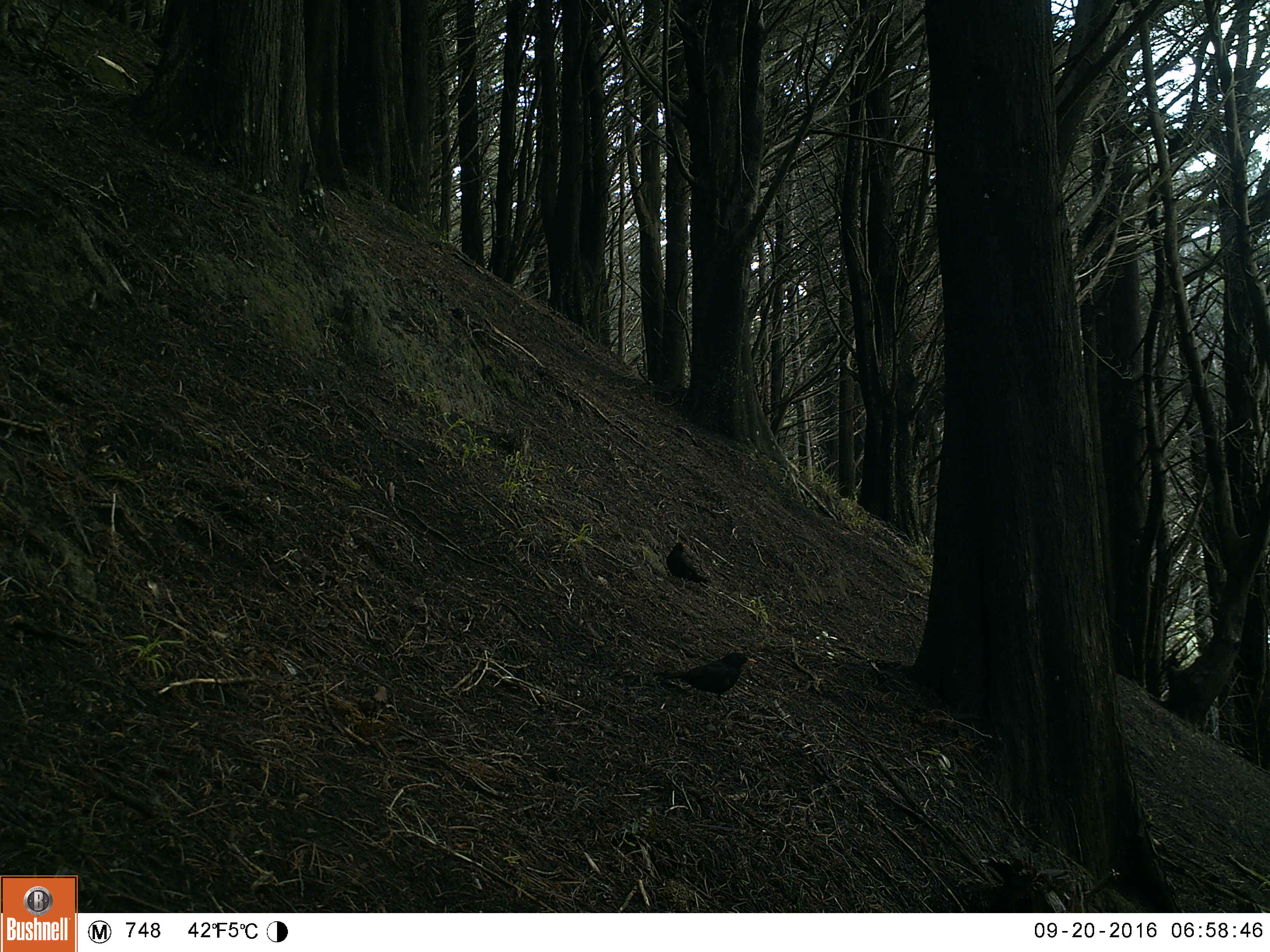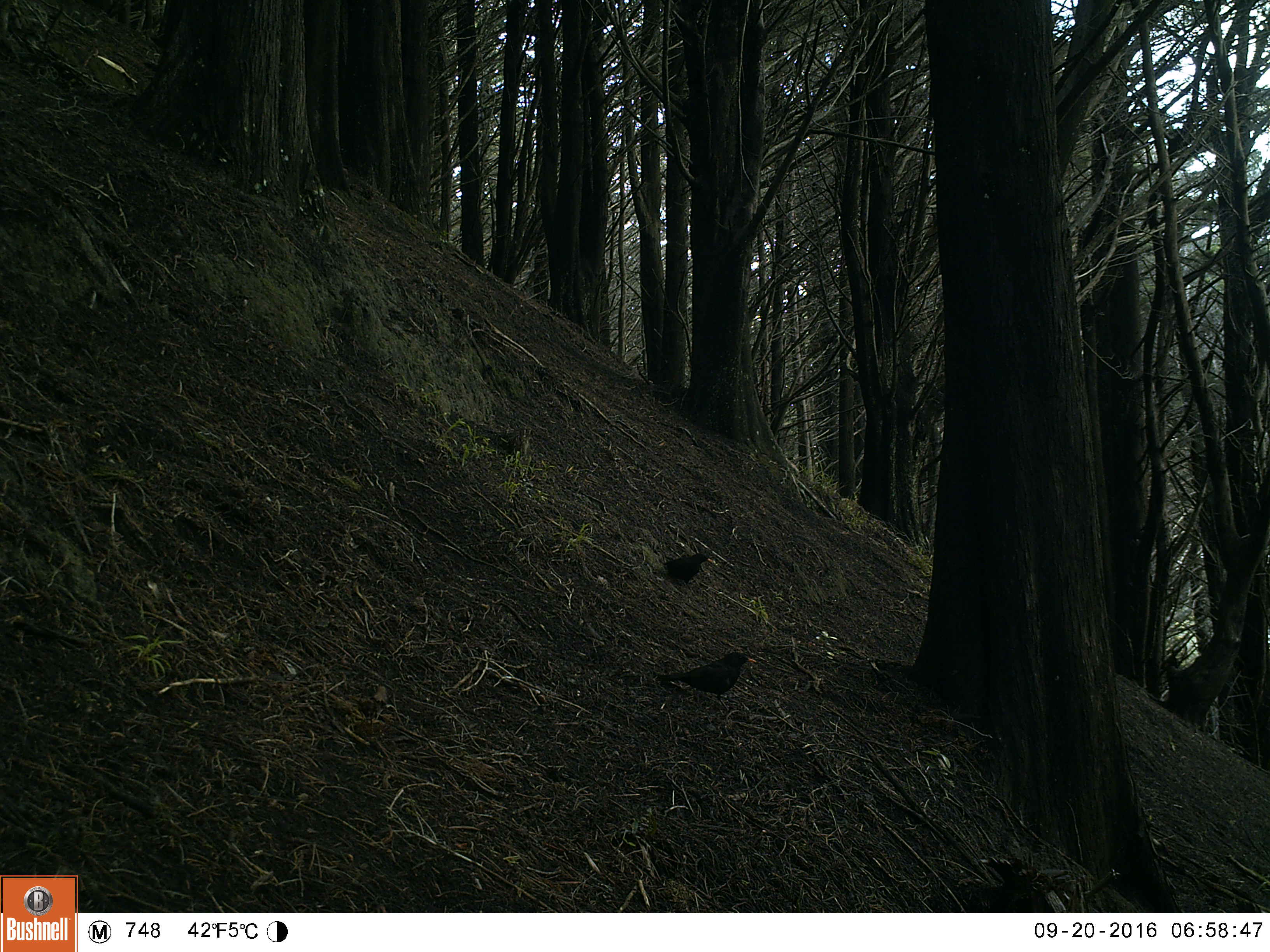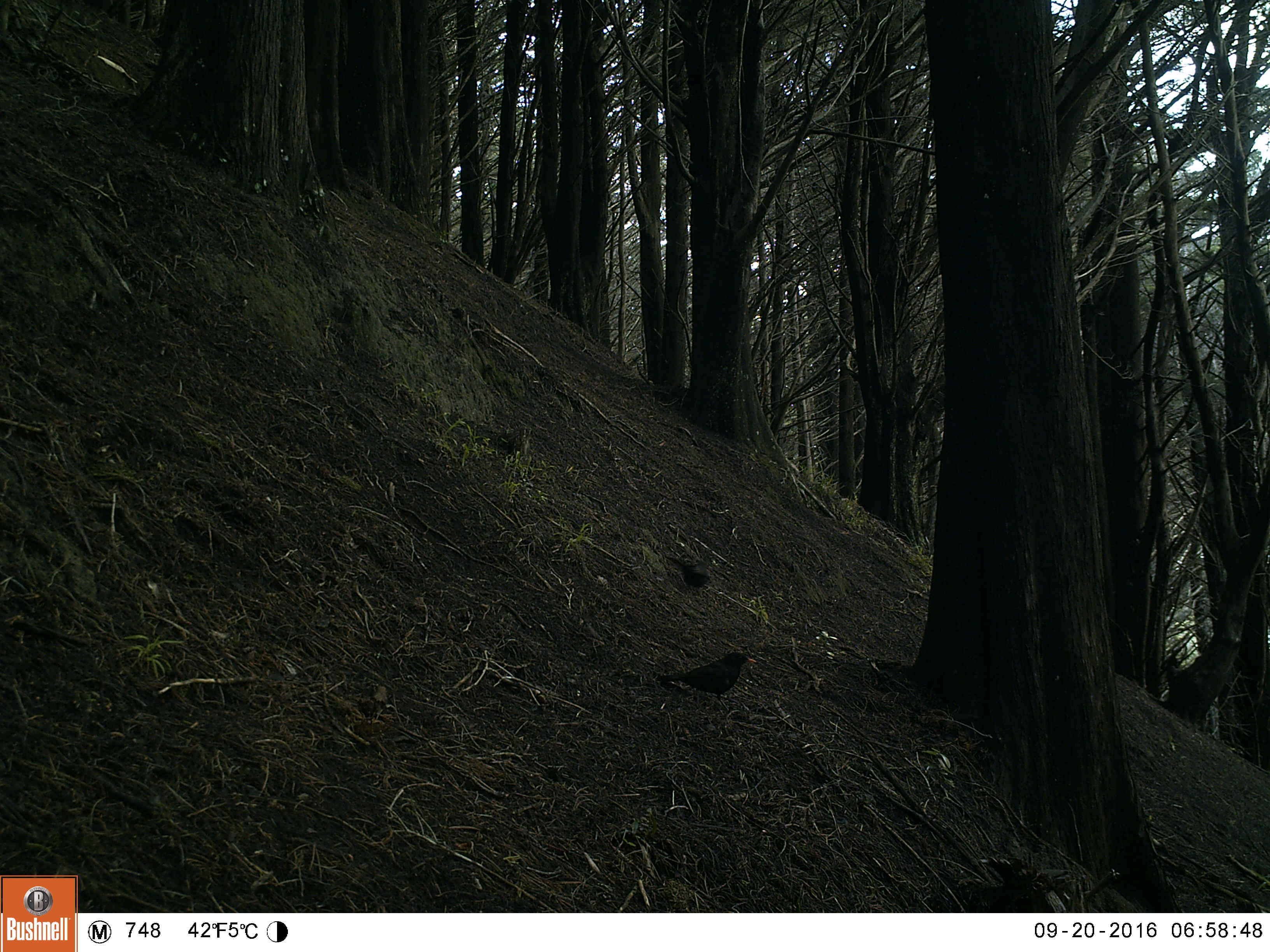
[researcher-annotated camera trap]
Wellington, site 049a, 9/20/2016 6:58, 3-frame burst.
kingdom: Animalia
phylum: Chordata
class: Aves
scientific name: Aves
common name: bird